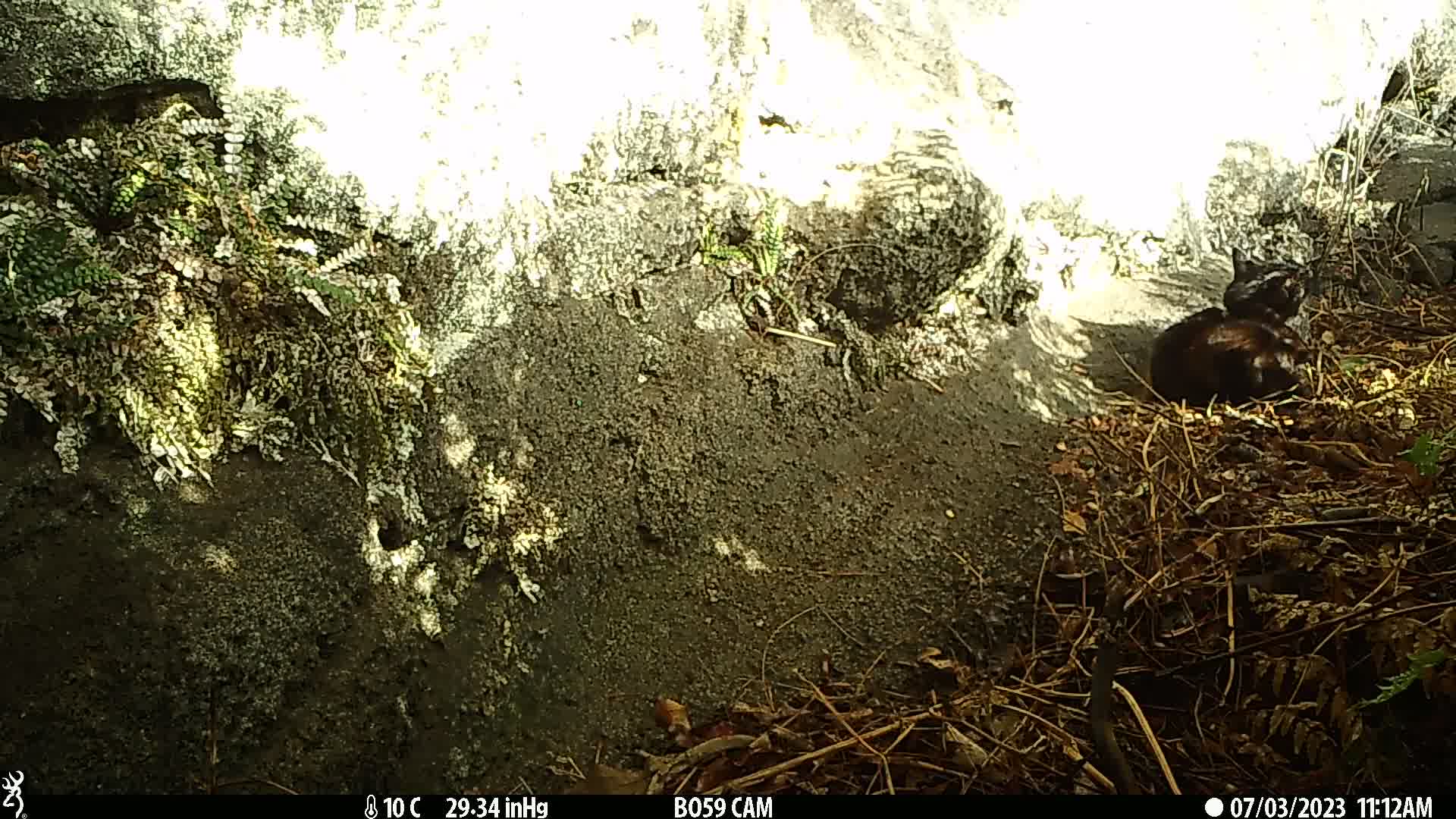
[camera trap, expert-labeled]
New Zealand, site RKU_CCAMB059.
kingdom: Animalia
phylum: Chordata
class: Mammalia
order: Carnivora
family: Felidae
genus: Felis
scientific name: Felis catus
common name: domestic cat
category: cat